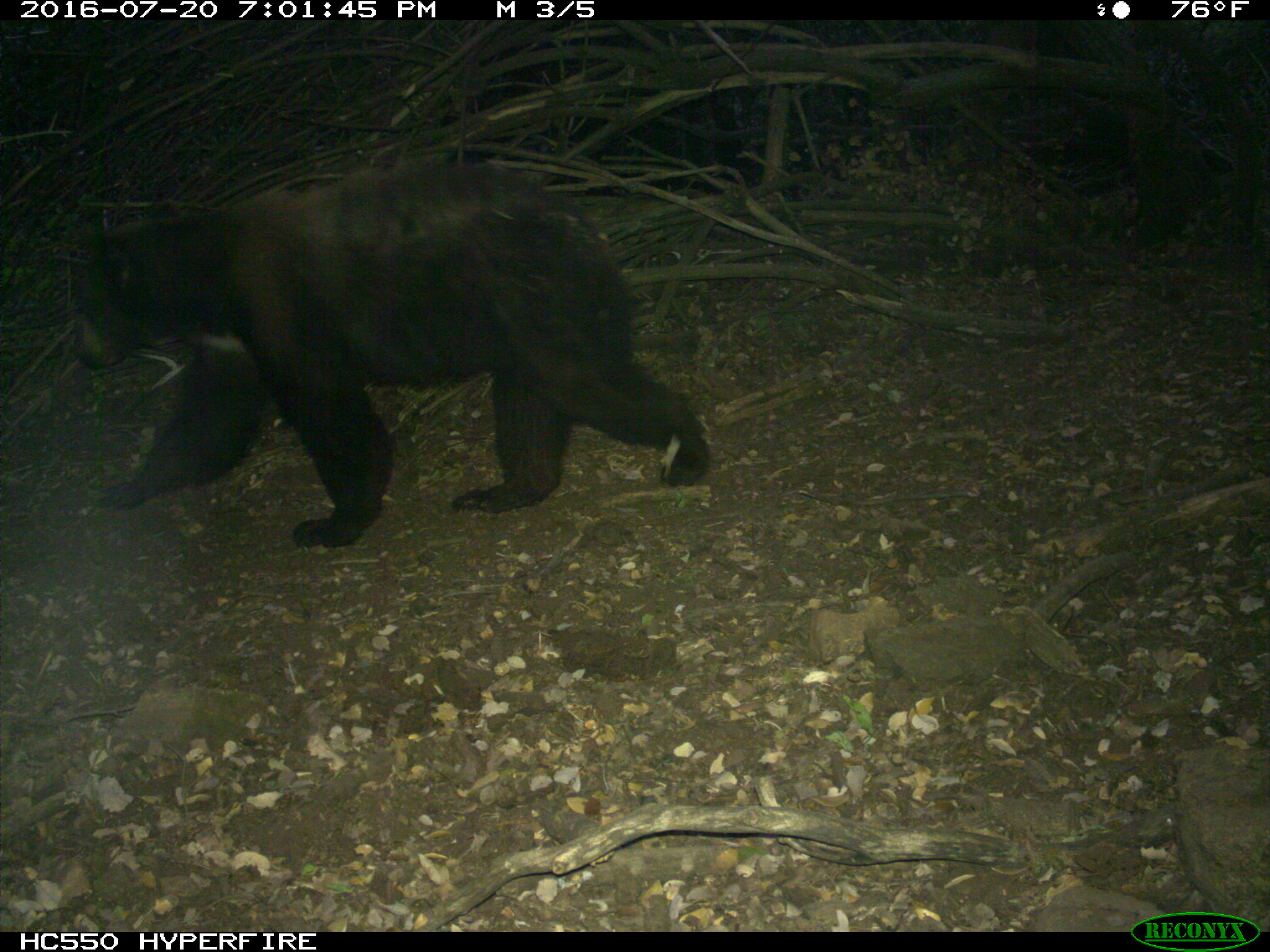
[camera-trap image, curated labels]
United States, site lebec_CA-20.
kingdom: Animalia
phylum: Chordata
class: Mammalia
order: Carnivora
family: Ursidae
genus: Ursus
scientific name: Ursus americanus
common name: american black bear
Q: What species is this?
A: Ursus americanus (american black bear).